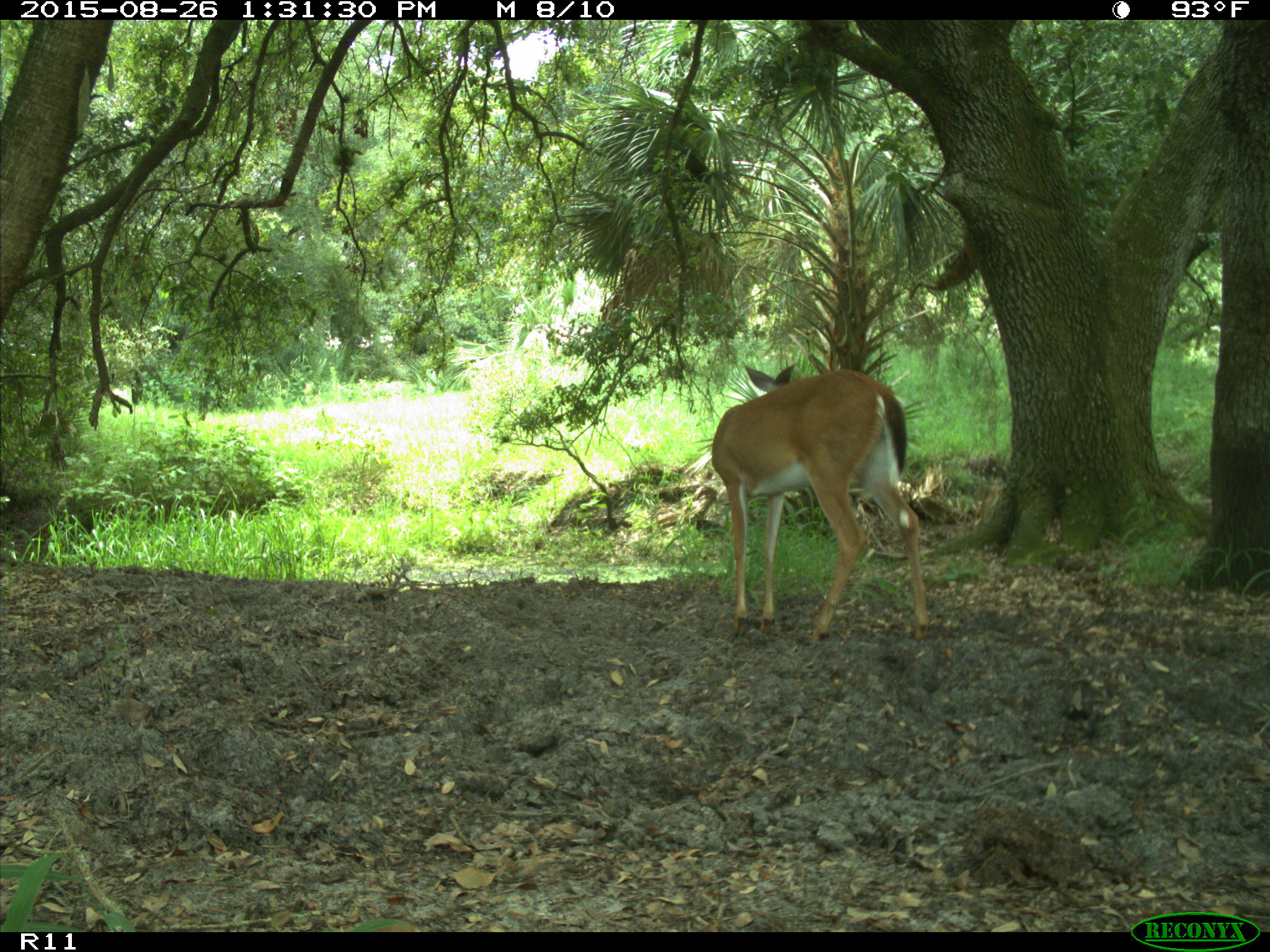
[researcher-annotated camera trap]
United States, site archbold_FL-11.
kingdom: Animalia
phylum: Chordata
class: Mammalia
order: Artiodactyla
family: Cervidae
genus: Odocoileus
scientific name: Odocoileus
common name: deer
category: unidentified deer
Unidentified deer (deer) (Odocoileus).